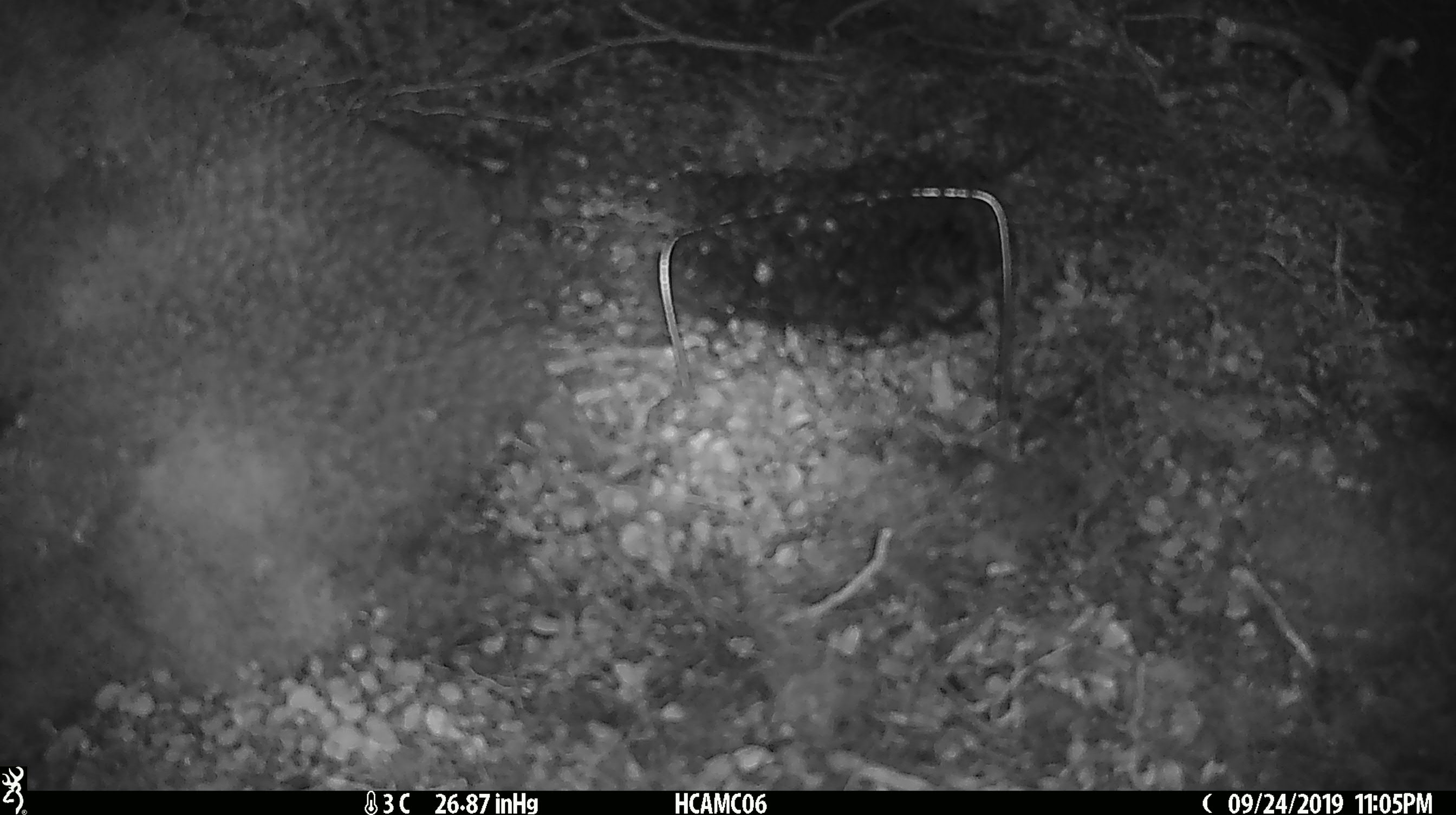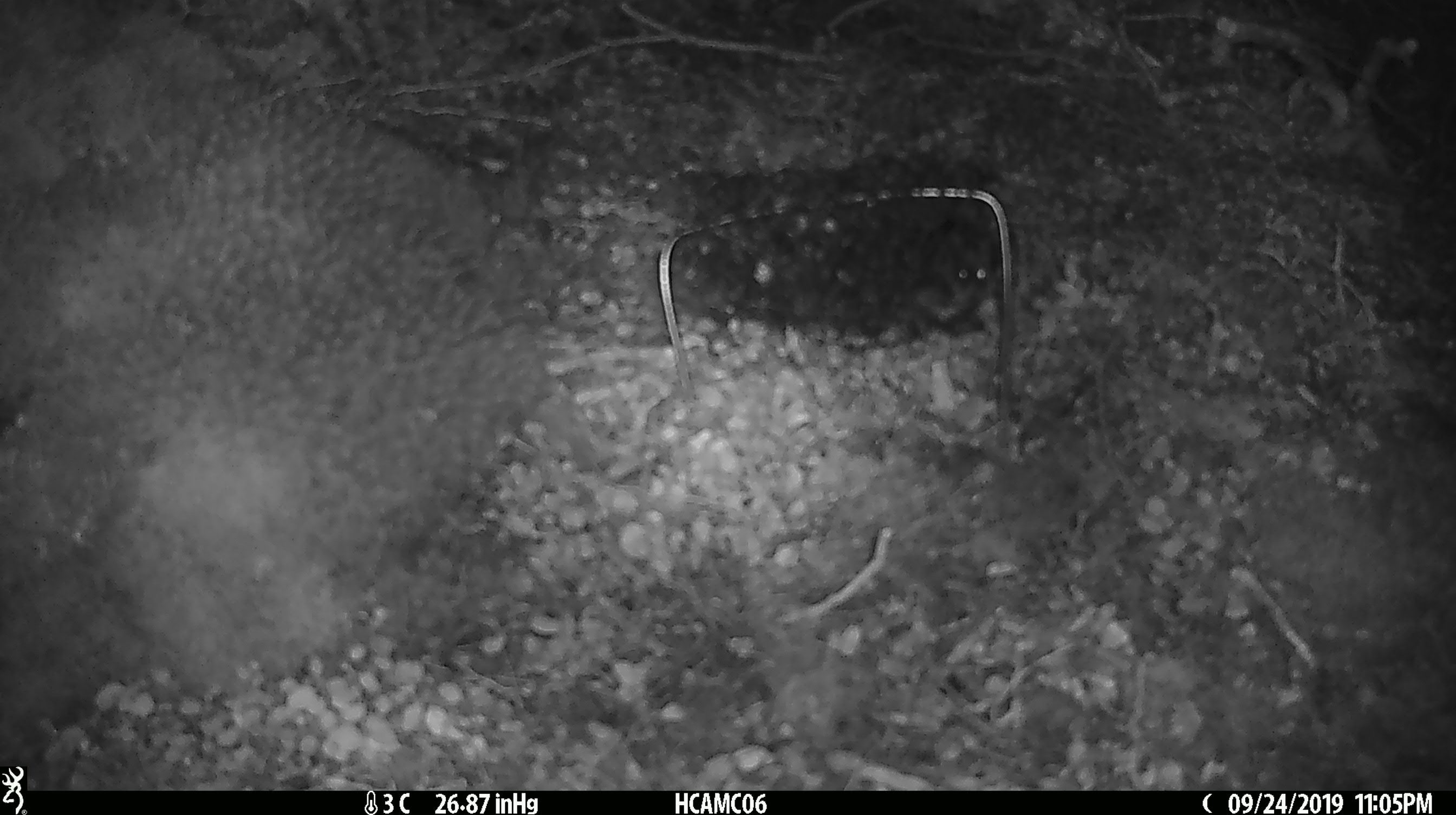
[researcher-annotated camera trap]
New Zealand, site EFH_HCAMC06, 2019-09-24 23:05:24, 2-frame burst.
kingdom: Animalia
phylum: Chordata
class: Mammalia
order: Rodentia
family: Muridae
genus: Mus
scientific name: Mus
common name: mouse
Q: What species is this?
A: Mouse (Mus).